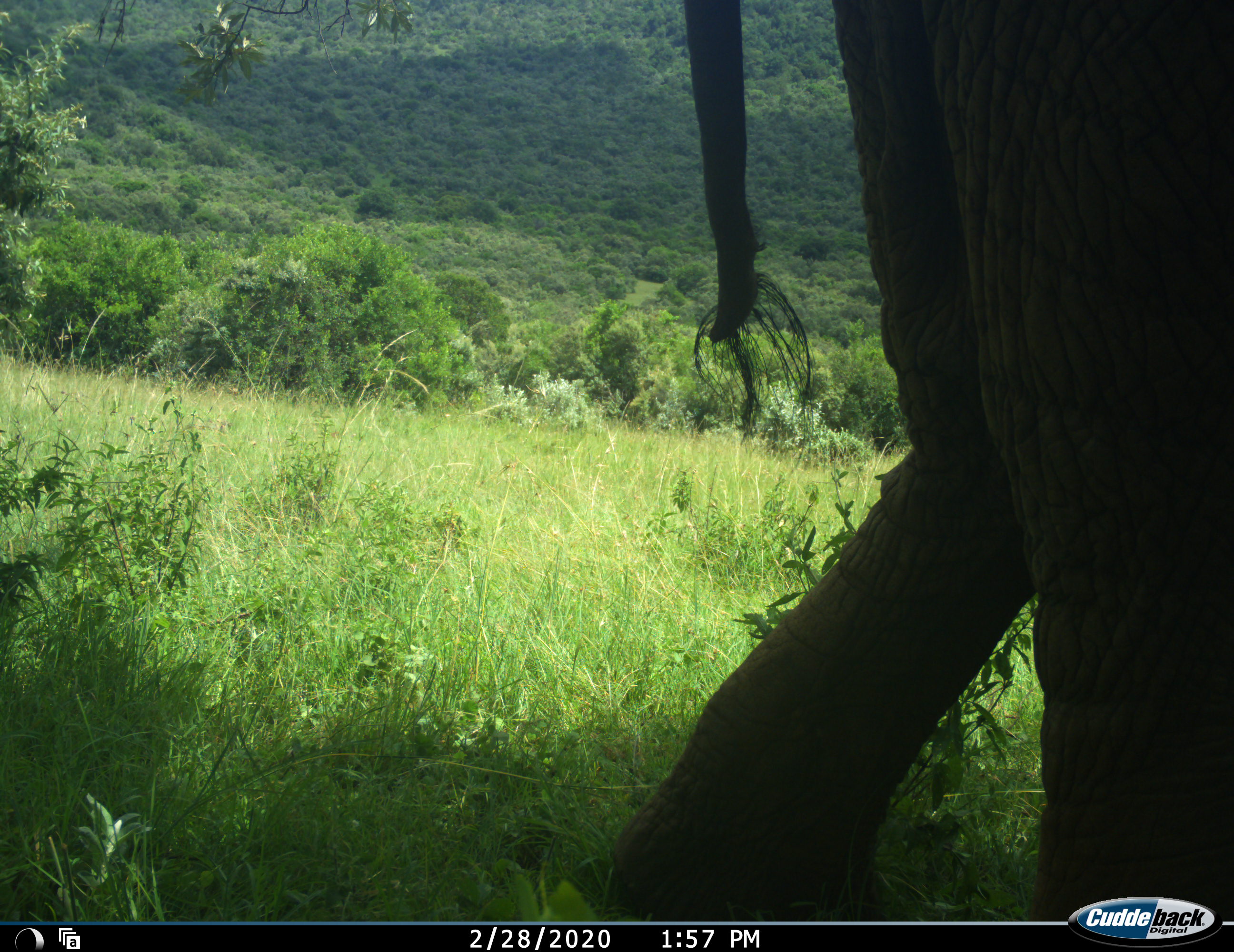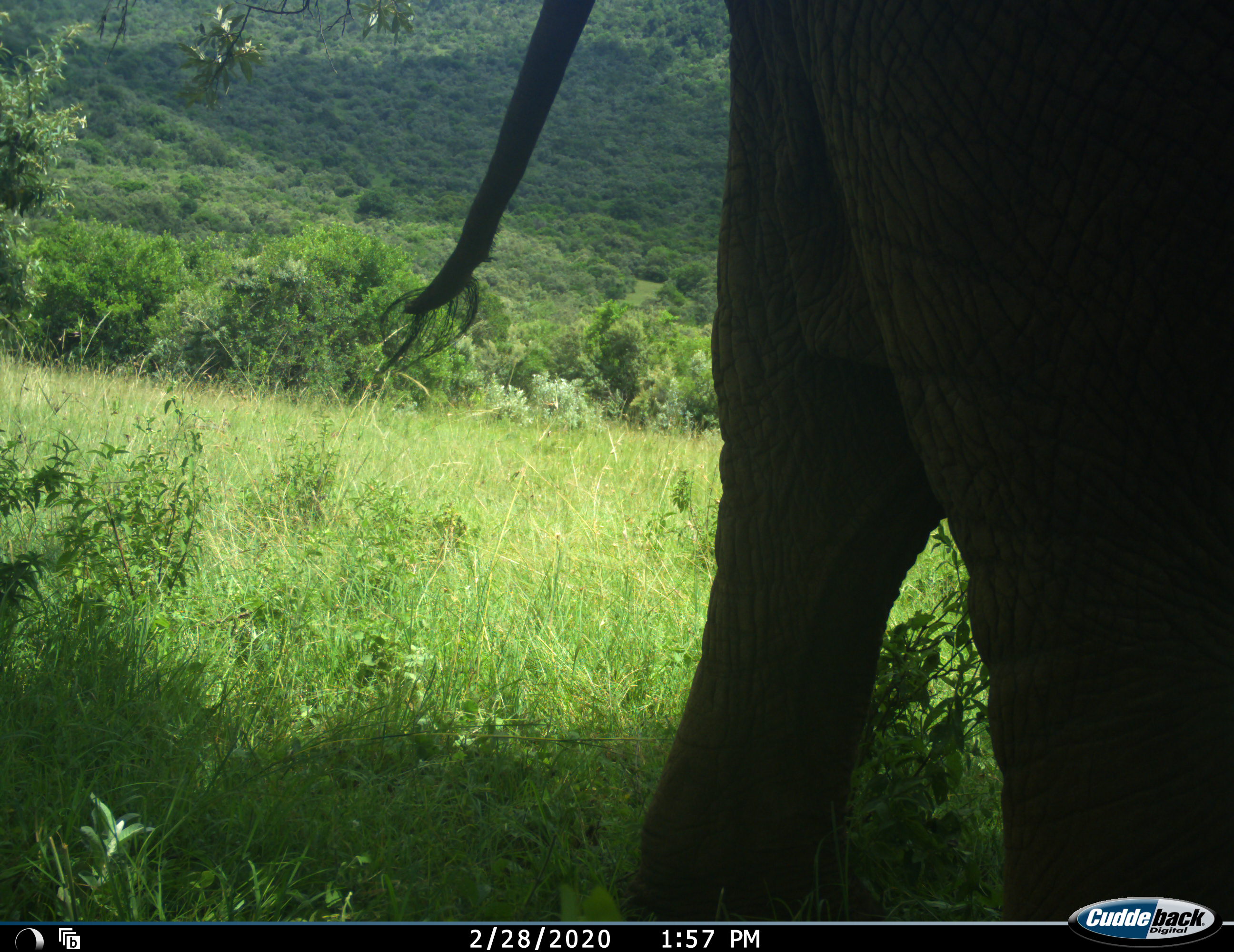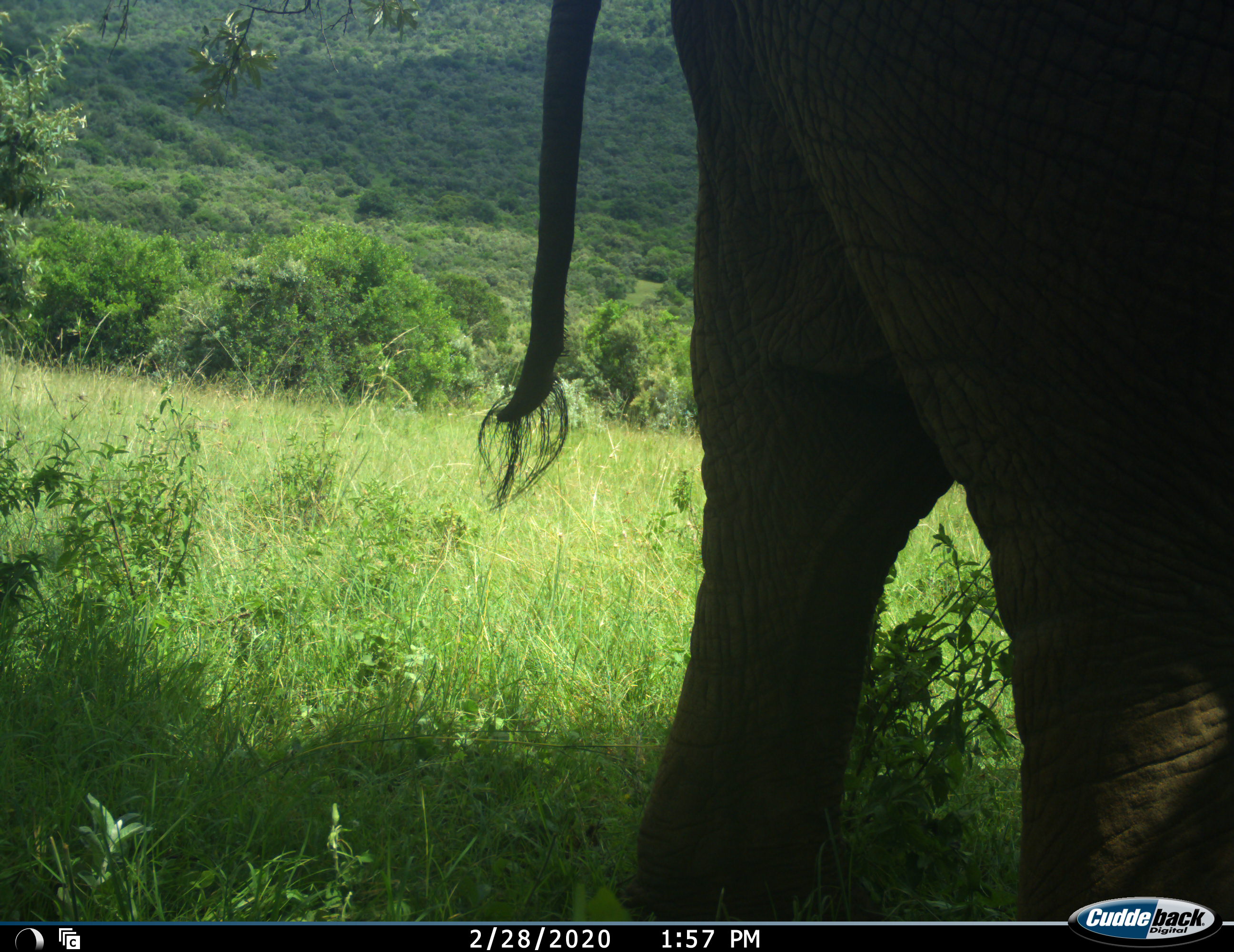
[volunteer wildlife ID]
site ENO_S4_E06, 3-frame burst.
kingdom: Animalia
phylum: Chordata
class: Mammalia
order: Proboscidea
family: Elephantidae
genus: Loxodonta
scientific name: Loxodonta africana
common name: african bush elephant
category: elephant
Elephant (african bush elephant) (Loxodonta africana), count 1. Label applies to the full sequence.